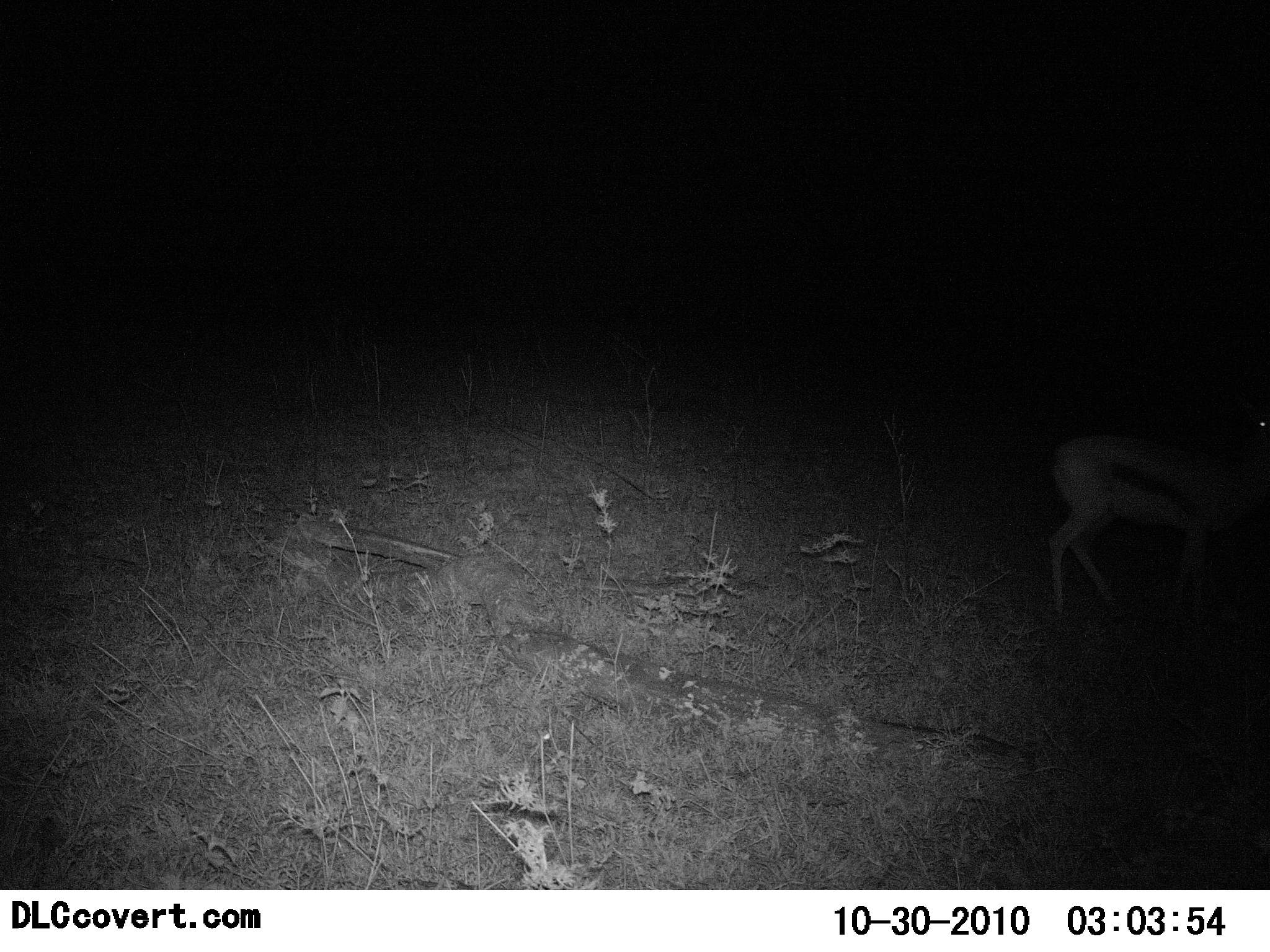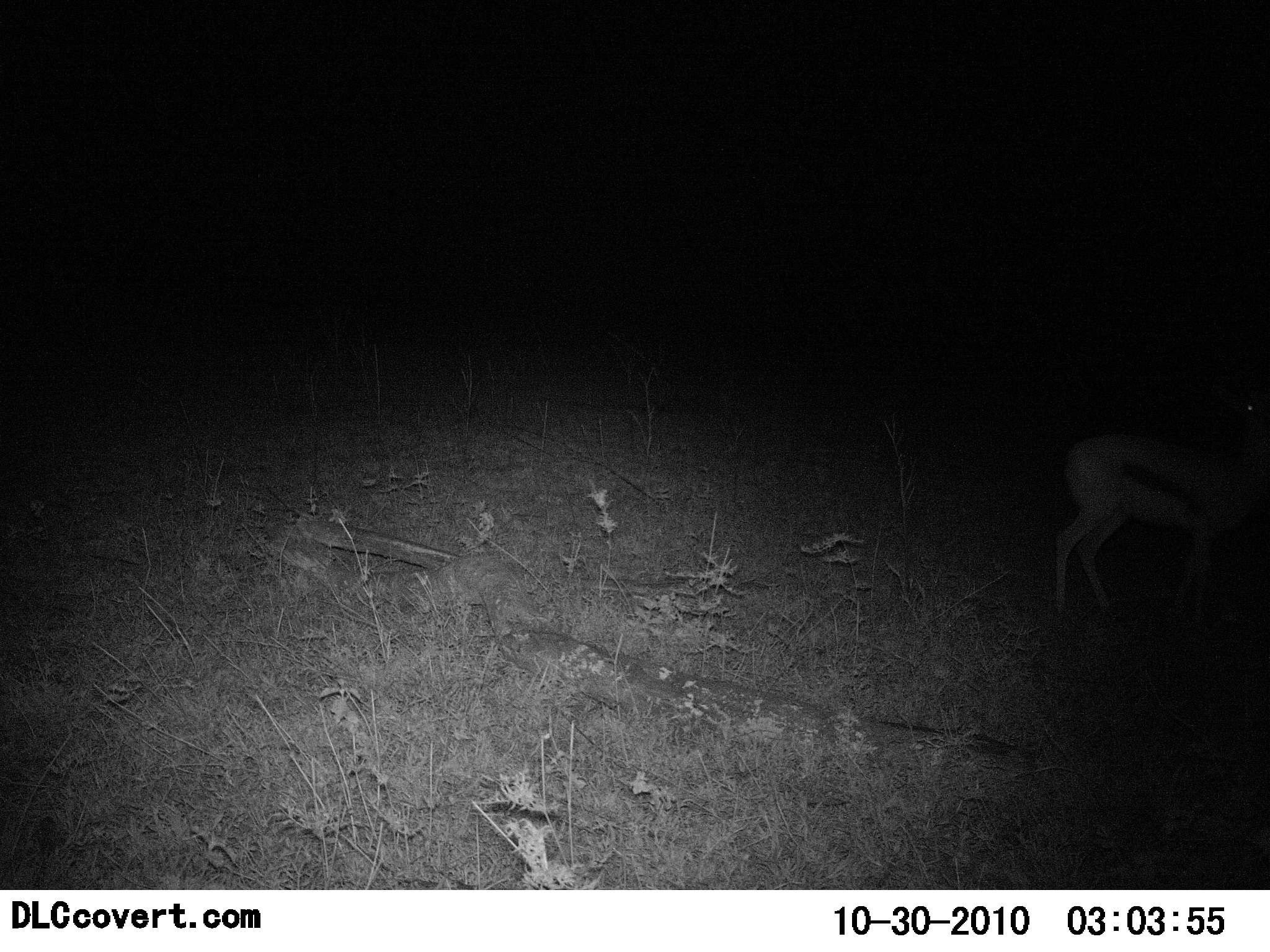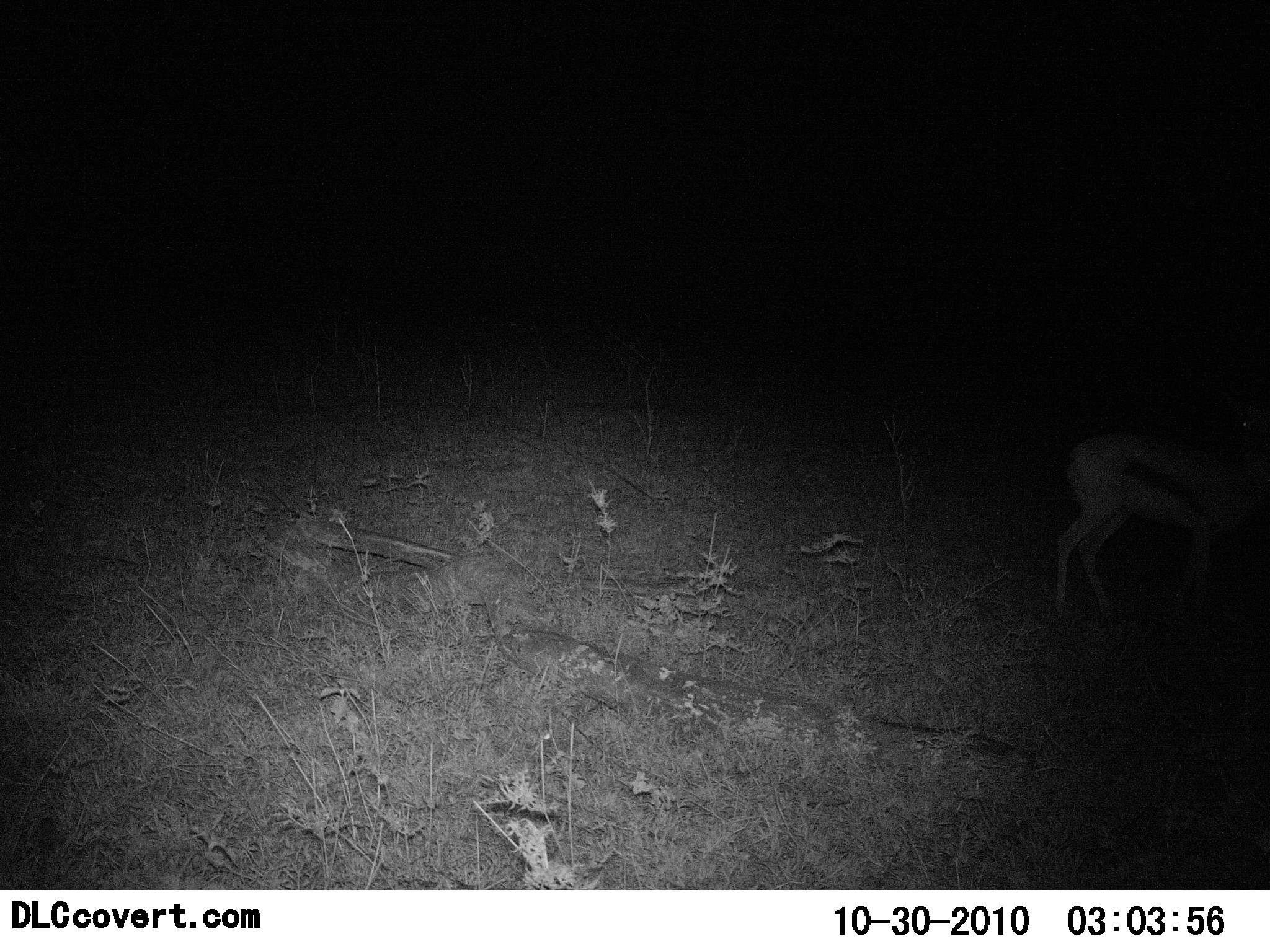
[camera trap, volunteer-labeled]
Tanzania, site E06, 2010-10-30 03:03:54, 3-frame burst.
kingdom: Animalia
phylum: Chordata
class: Mammalia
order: Artiodactyla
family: Bovidae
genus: Eudorcas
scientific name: Eudorcas thomsonii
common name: thomson's gazelle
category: gazellethomsons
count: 1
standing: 59%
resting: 5%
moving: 27%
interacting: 0%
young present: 0%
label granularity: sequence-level